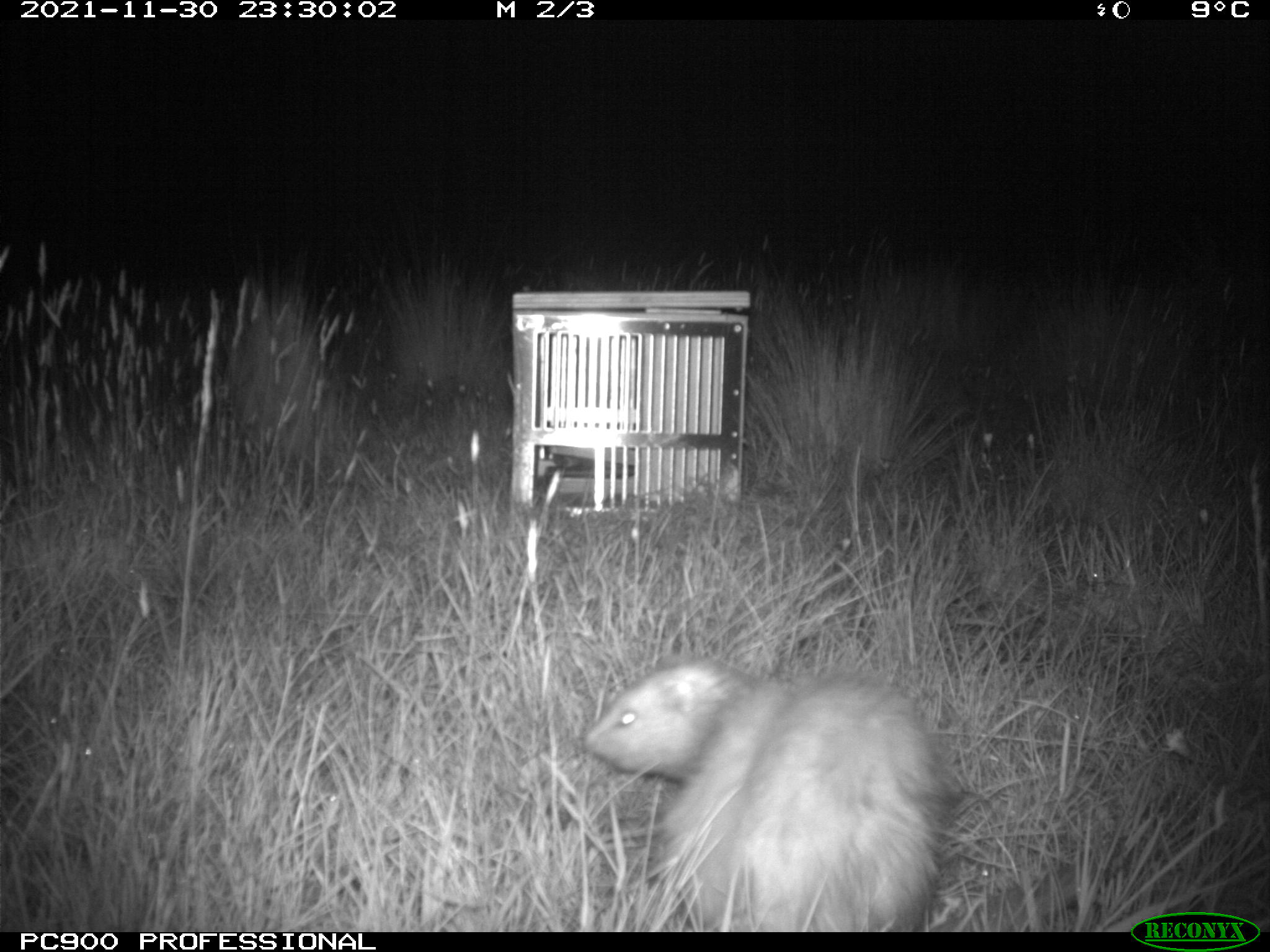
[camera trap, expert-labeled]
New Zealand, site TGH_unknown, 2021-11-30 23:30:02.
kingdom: Animalia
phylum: Chordata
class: Mammalia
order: Carnivora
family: Mustelidae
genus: Mustela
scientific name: Mustela furo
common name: ferret